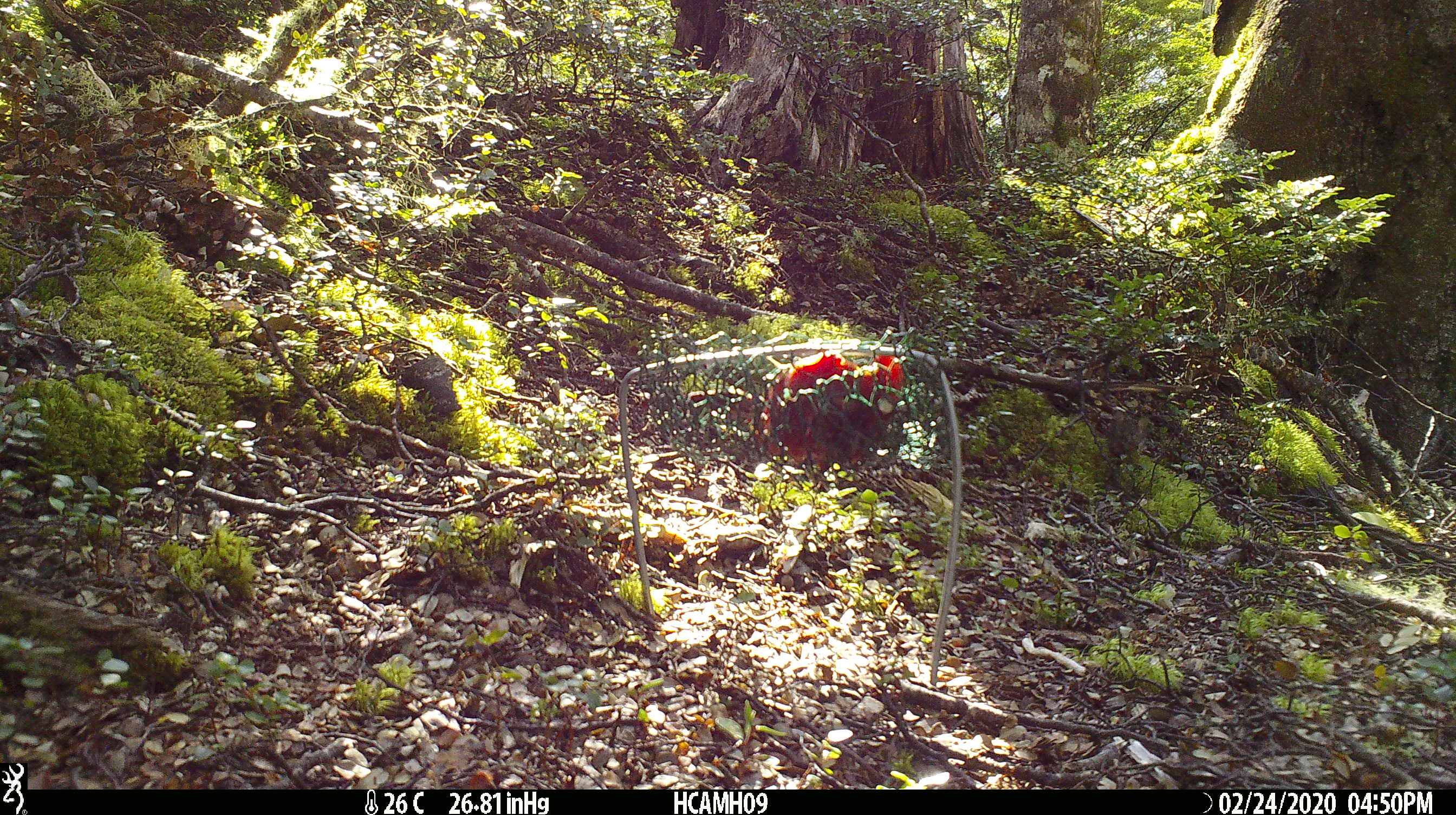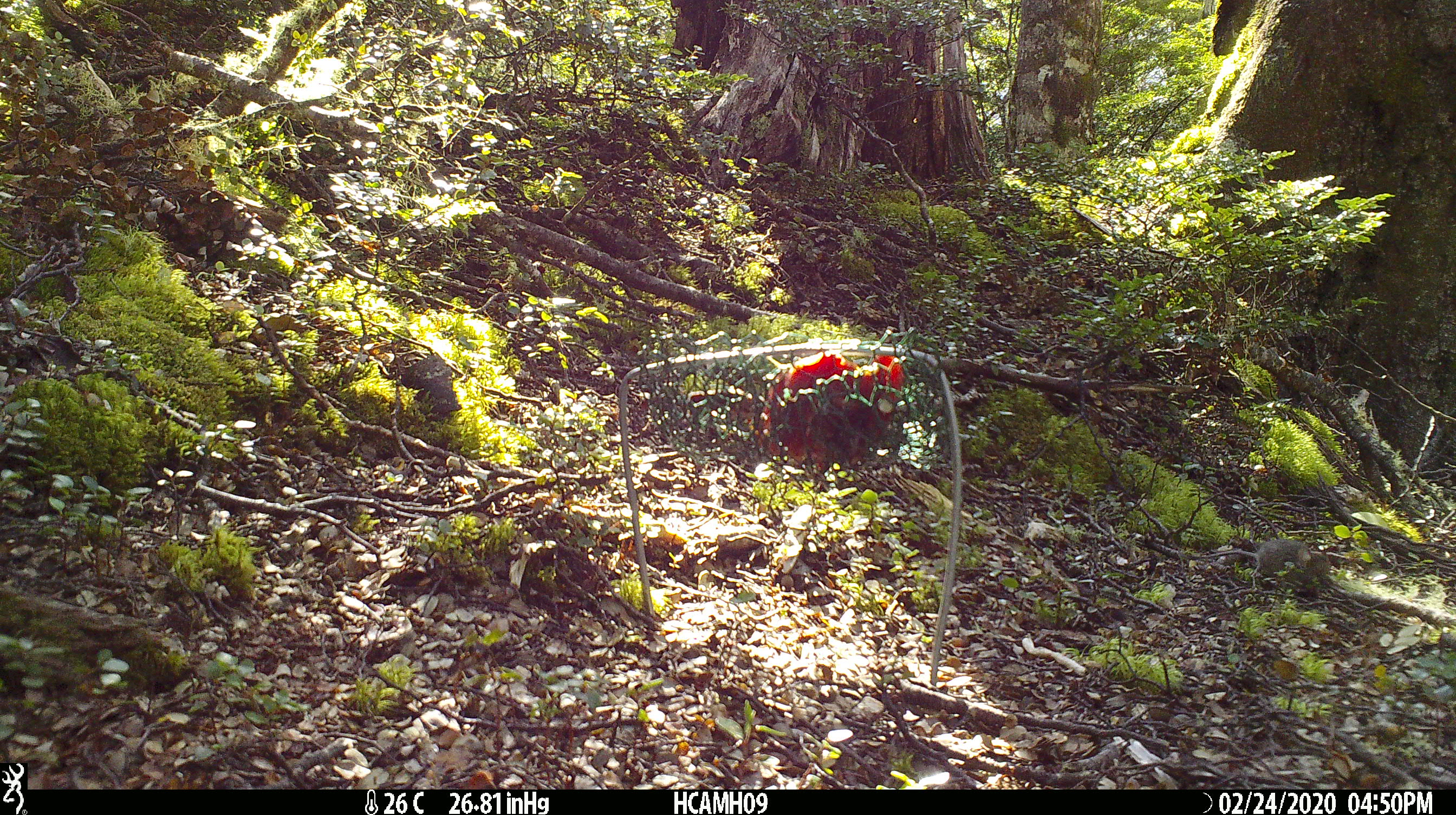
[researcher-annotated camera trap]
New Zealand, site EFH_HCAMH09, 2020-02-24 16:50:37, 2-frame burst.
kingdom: Animalia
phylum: Chordata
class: Mammalia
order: Rodentia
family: Muridae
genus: Mus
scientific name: Mus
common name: mouse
Mouse (Mus).